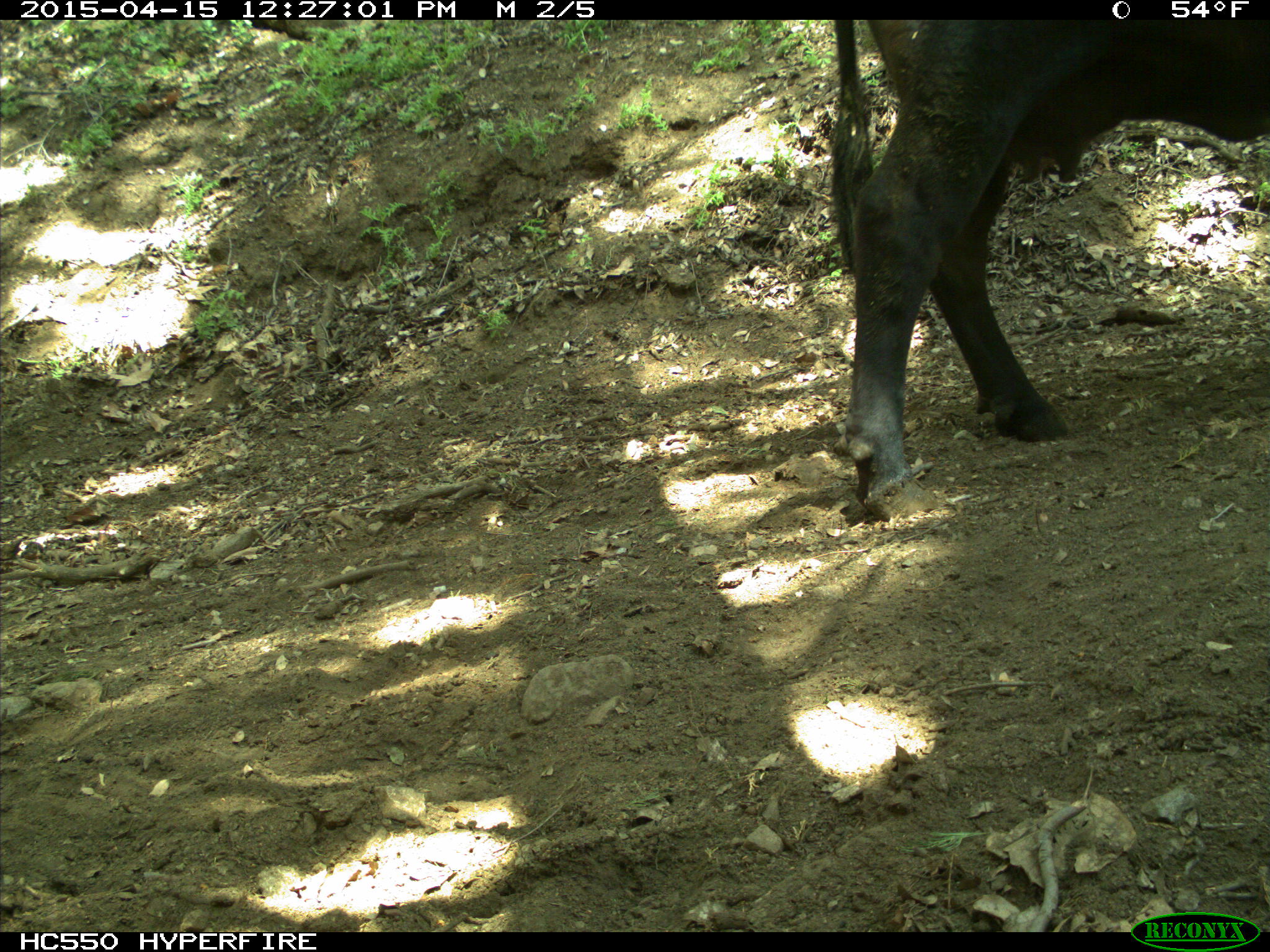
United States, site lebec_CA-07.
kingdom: Animalia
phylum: Chordata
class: Mammalia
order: Artiodactyla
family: Bovidae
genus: Bos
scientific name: Bos taurus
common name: domestic cow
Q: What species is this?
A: Bos taurus (domestic cow).